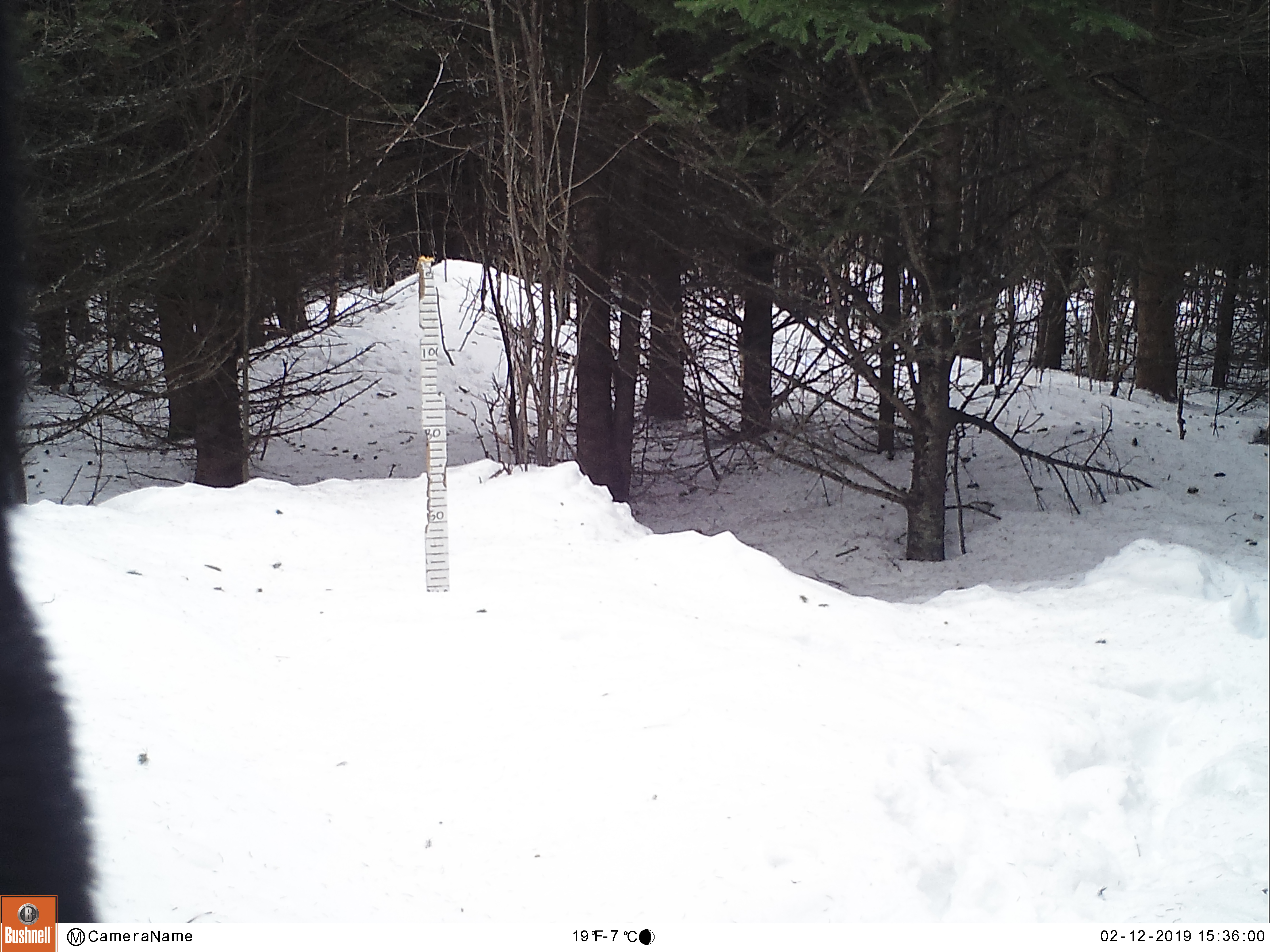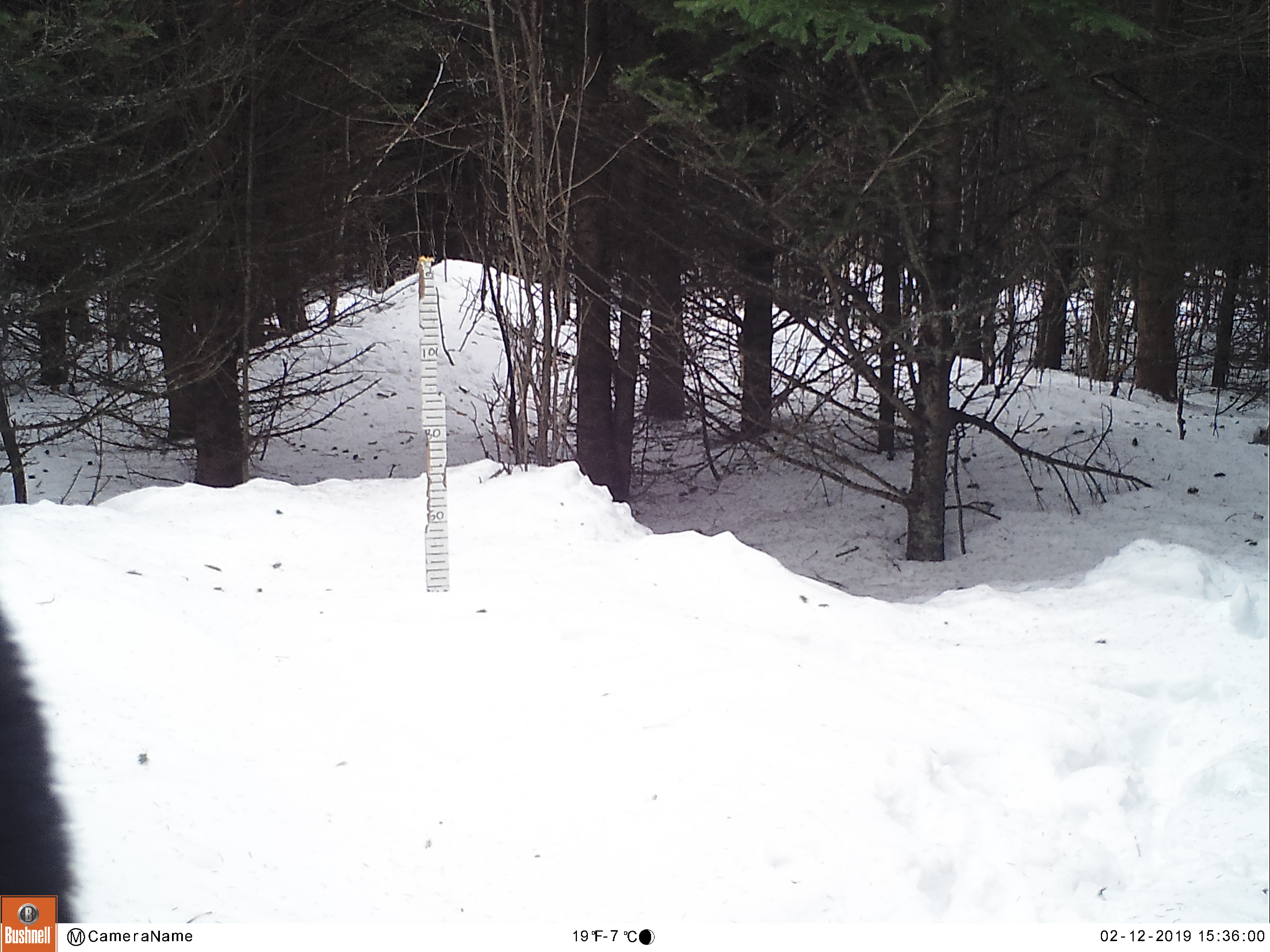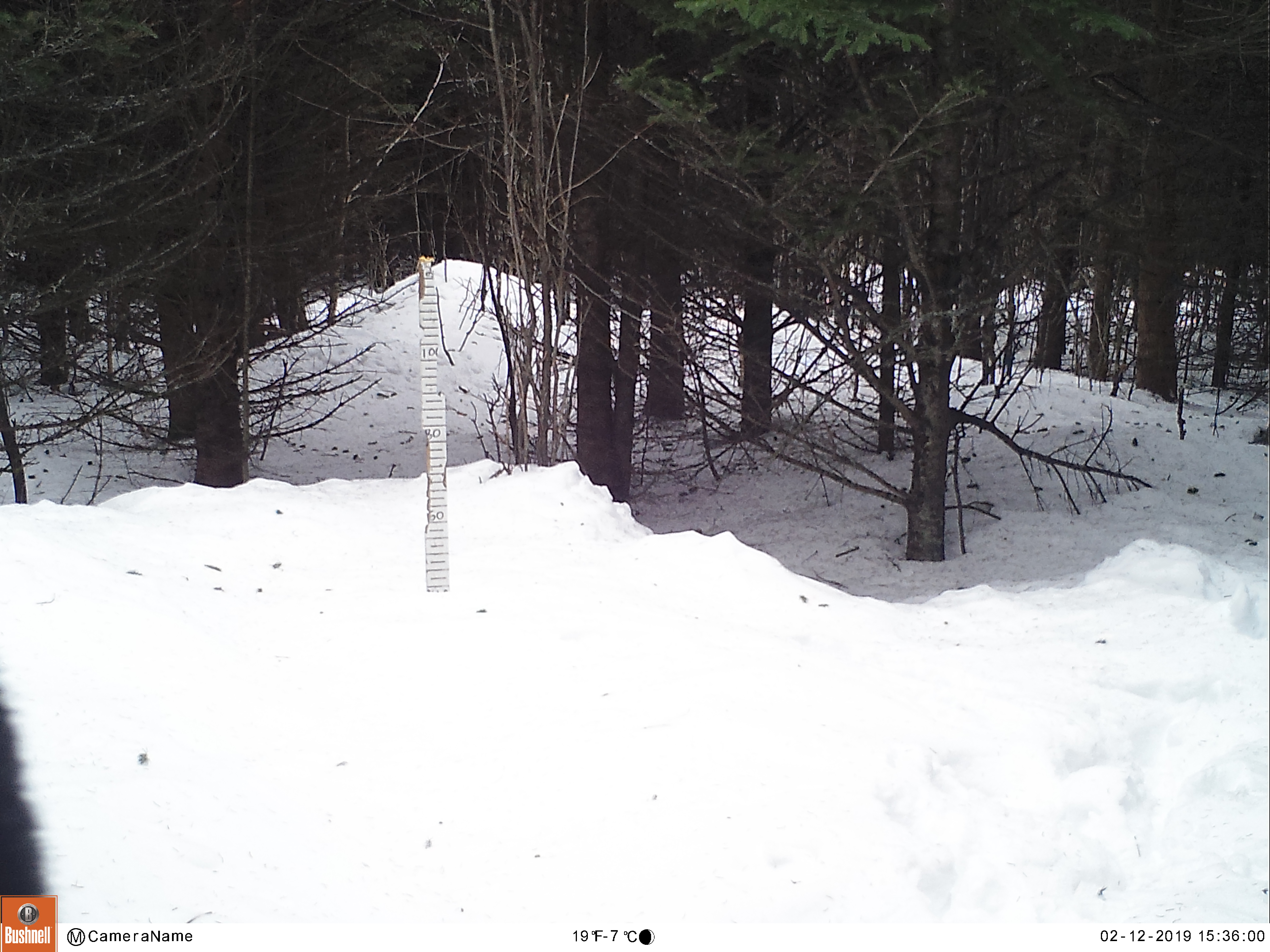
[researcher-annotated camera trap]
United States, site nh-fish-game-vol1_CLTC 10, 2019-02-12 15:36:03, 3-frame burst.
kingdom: Animalia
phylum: Chordata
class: Mammalia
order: Artiodactyla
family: Cervidae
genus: Alces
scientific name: Alces alces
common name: moose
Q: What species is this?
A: Moose (Alces alces).